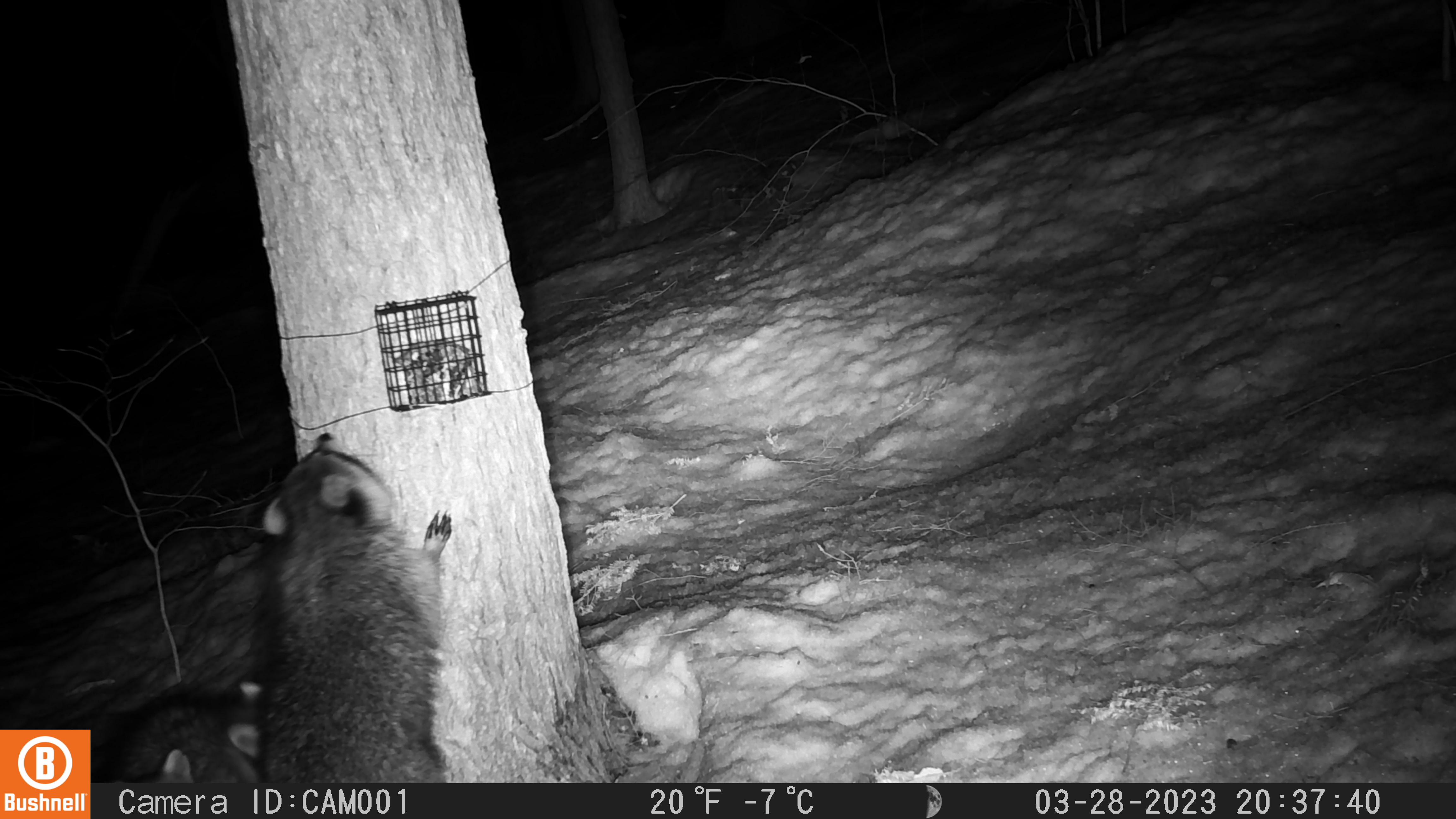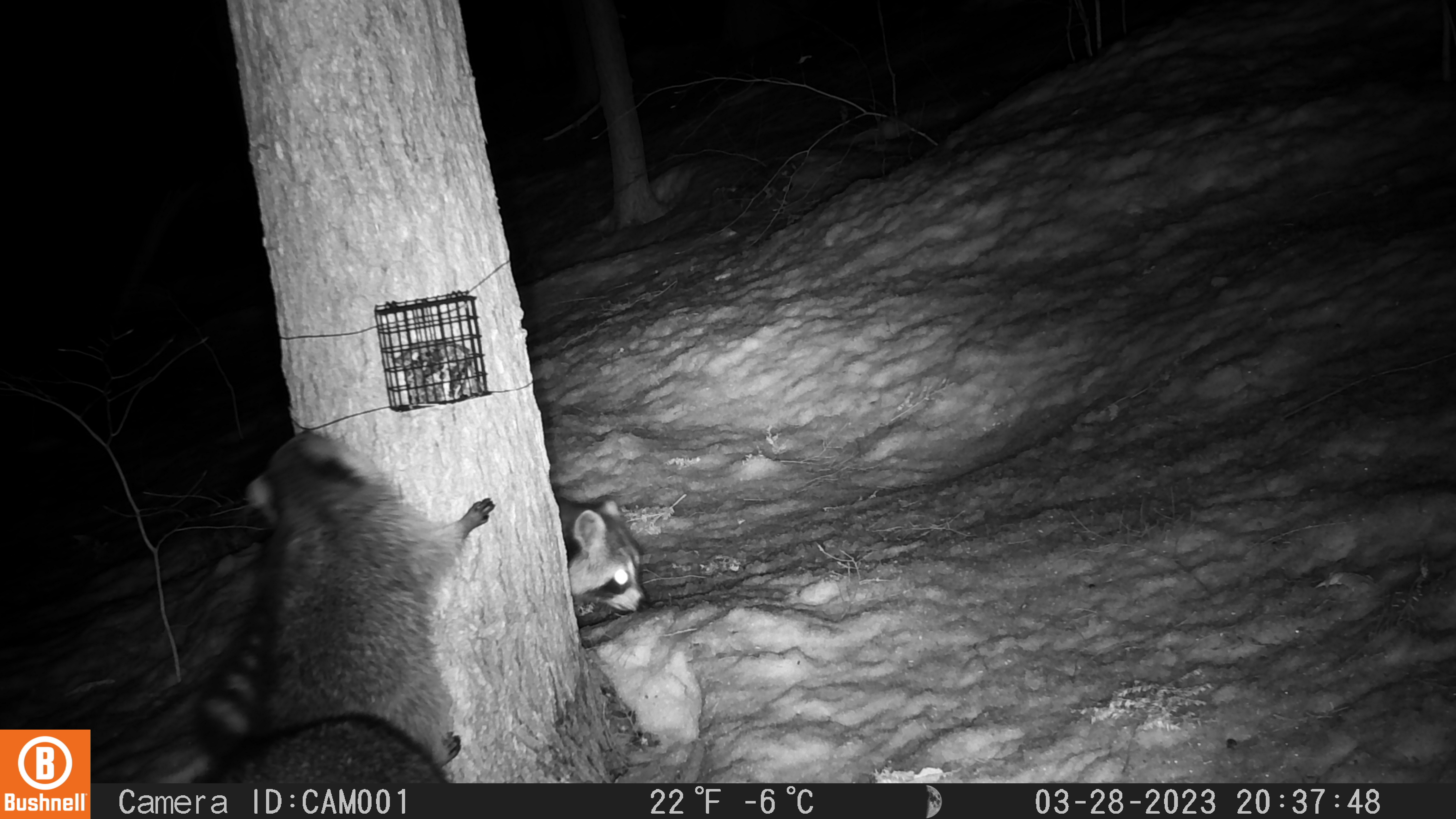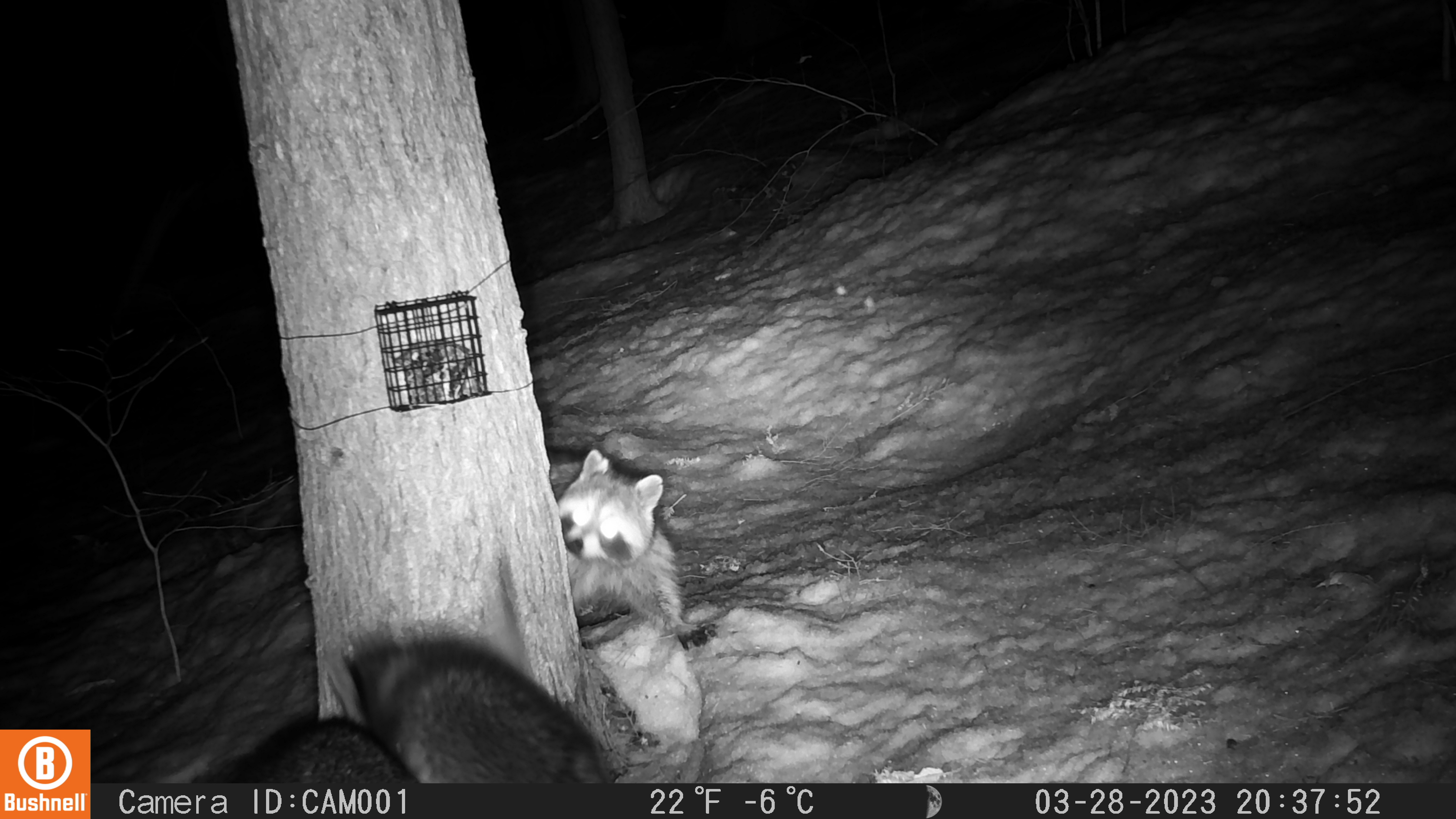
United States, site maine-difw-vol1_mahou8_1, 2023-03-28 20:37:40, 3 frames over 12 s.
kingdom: Animalia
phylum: Chordata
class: Mammalia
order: Carnivora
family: Procyonidae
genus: Procyon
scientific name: Procyon lotor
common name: raccoon